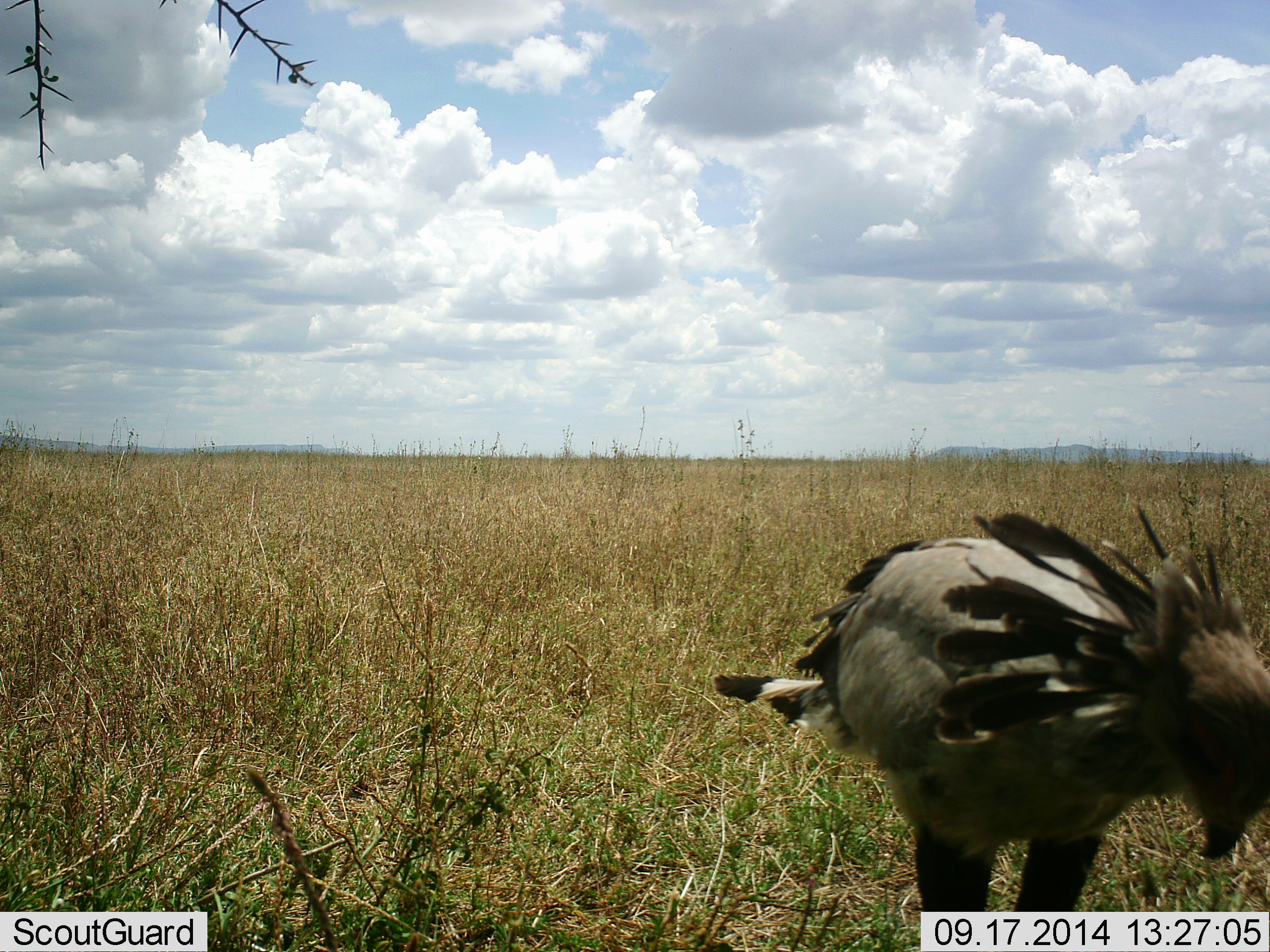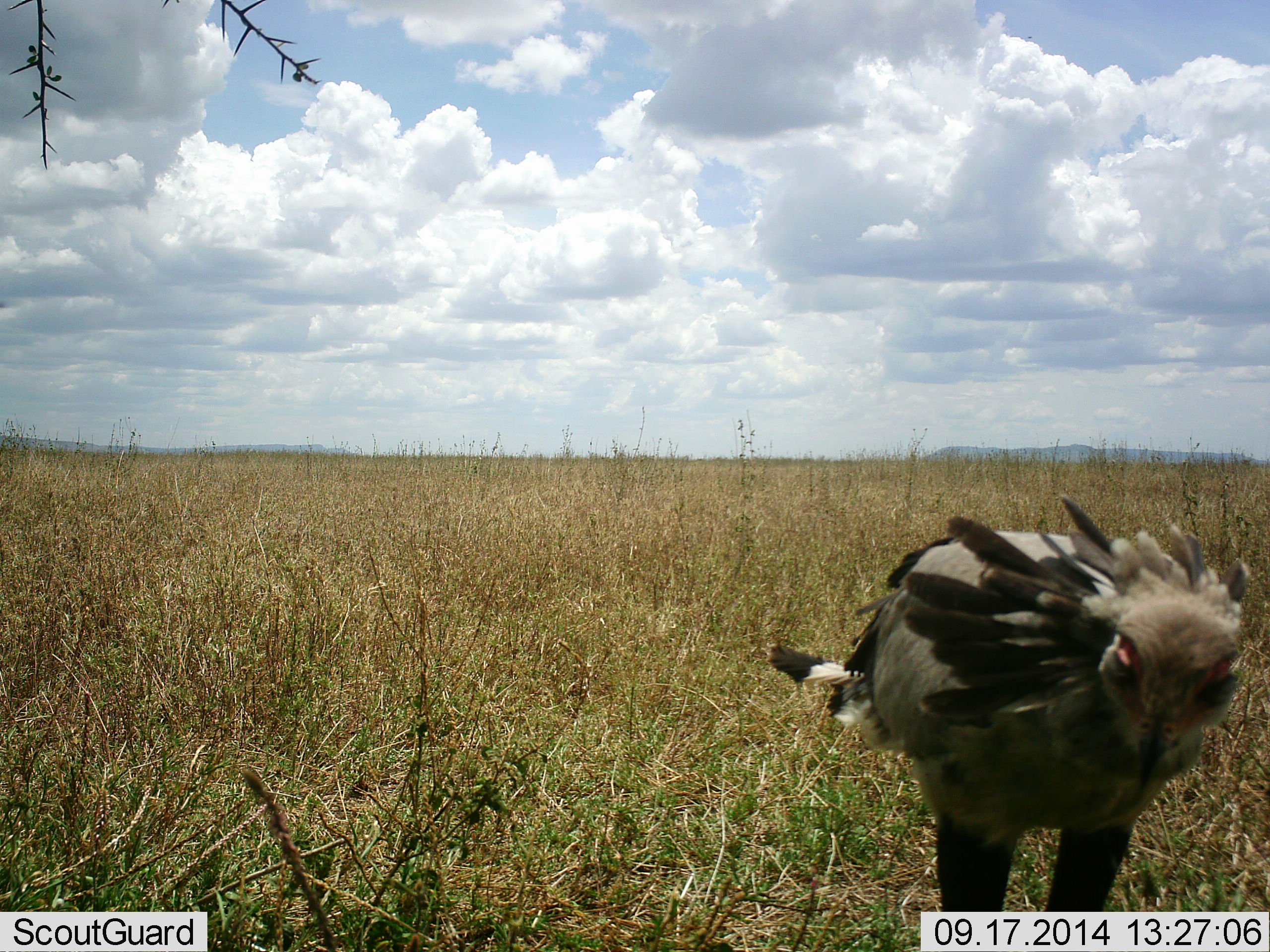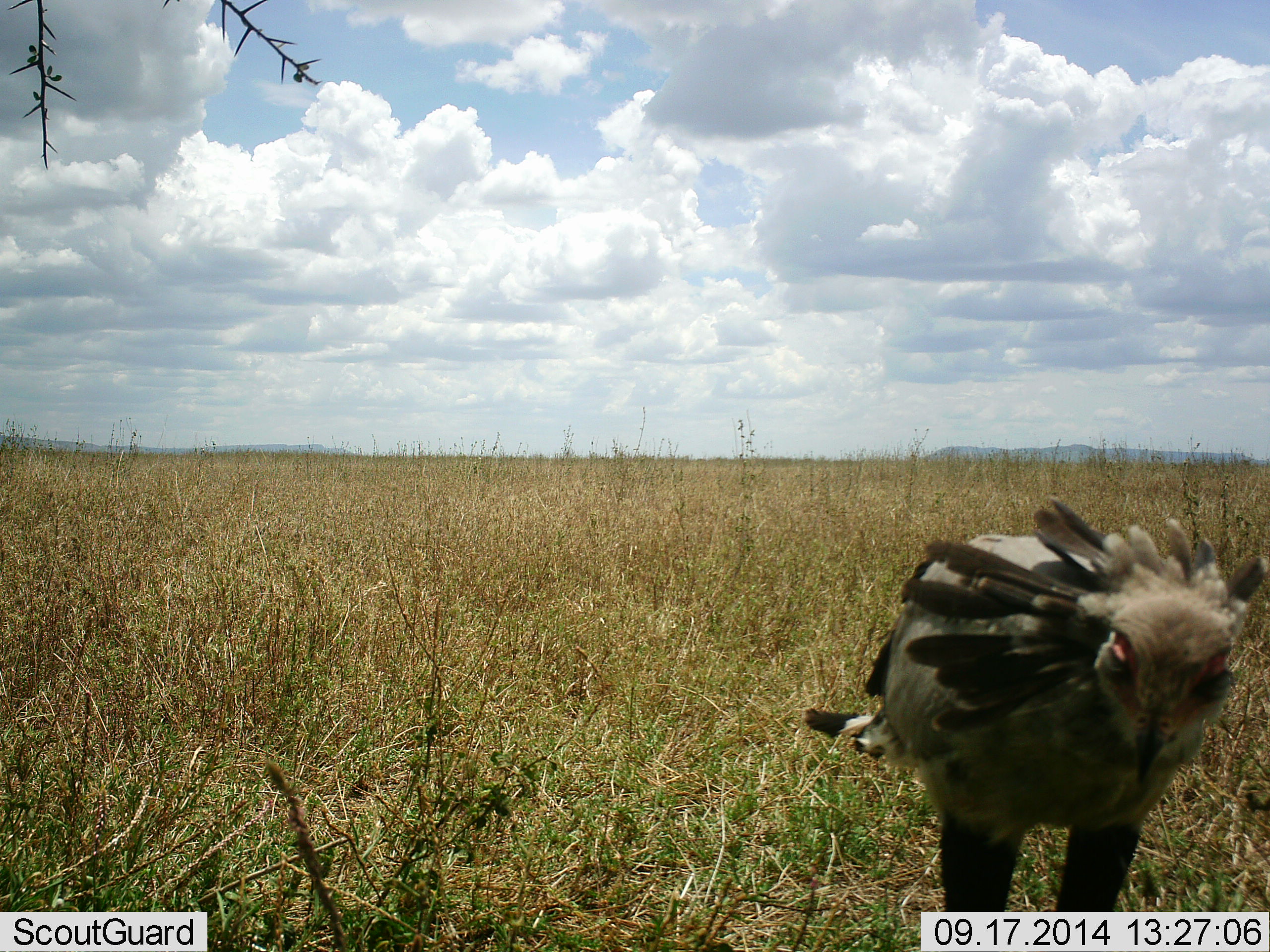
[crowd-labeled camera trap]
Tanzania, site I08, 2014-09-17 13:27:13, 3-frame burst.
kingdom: Animalia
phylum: Chordata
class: Aves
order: Accipitriformes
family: Sagittariidae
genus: Sagittarius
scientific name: Sagittarius serpentarius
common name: secretary bird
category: secretarybird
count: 1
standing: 90%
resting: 0%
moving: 10%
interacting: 0%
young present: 0%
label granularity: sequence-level